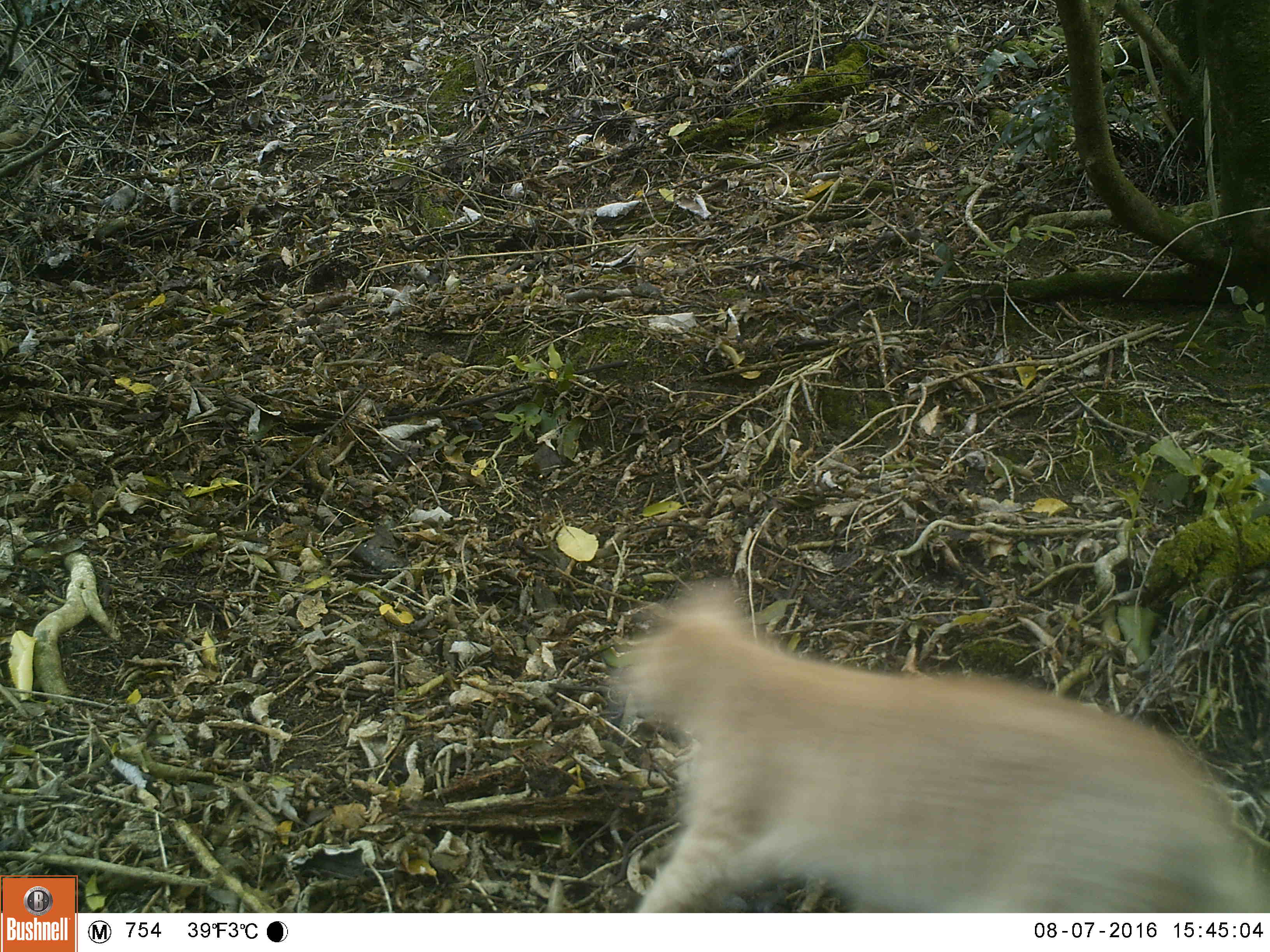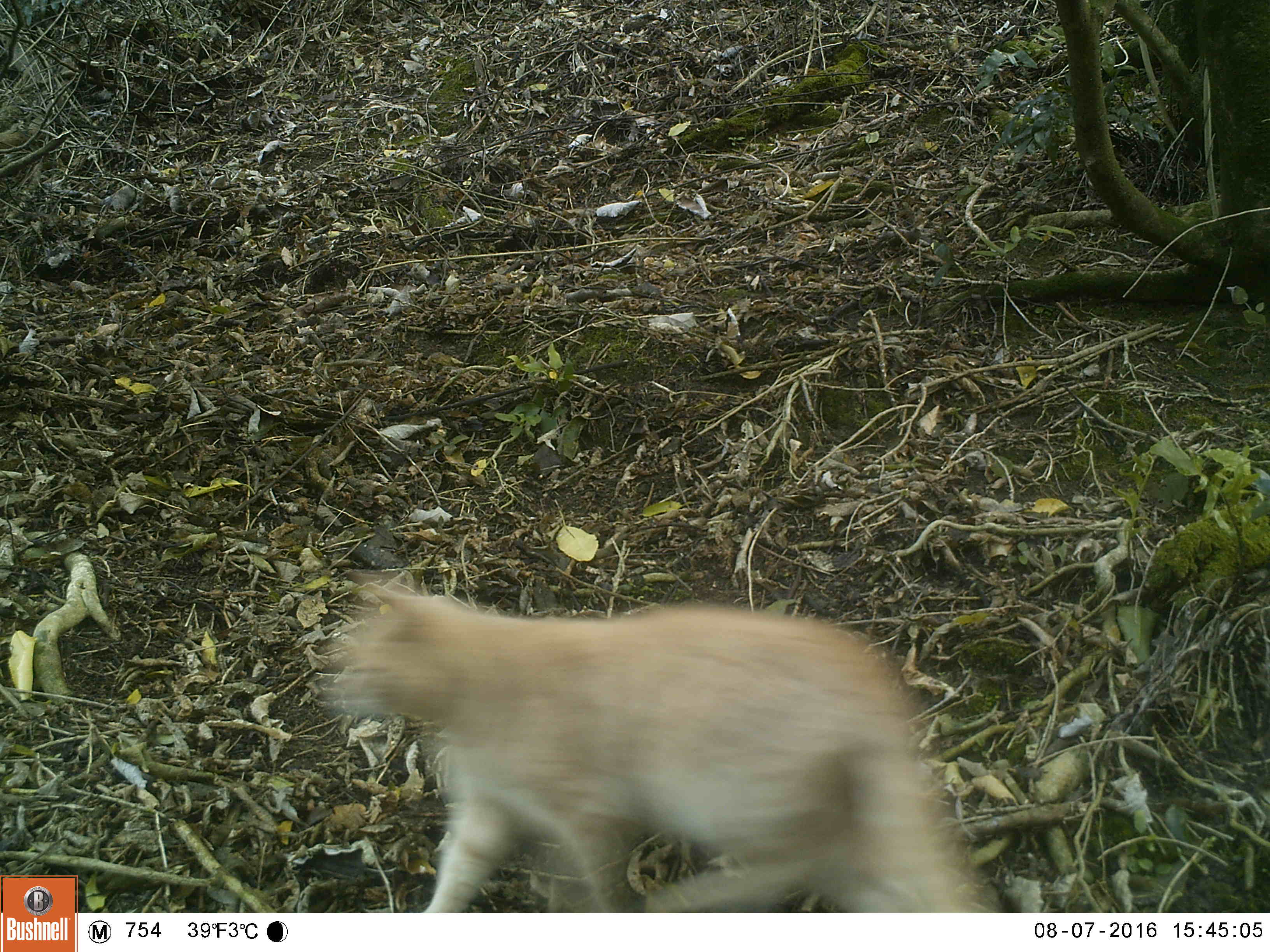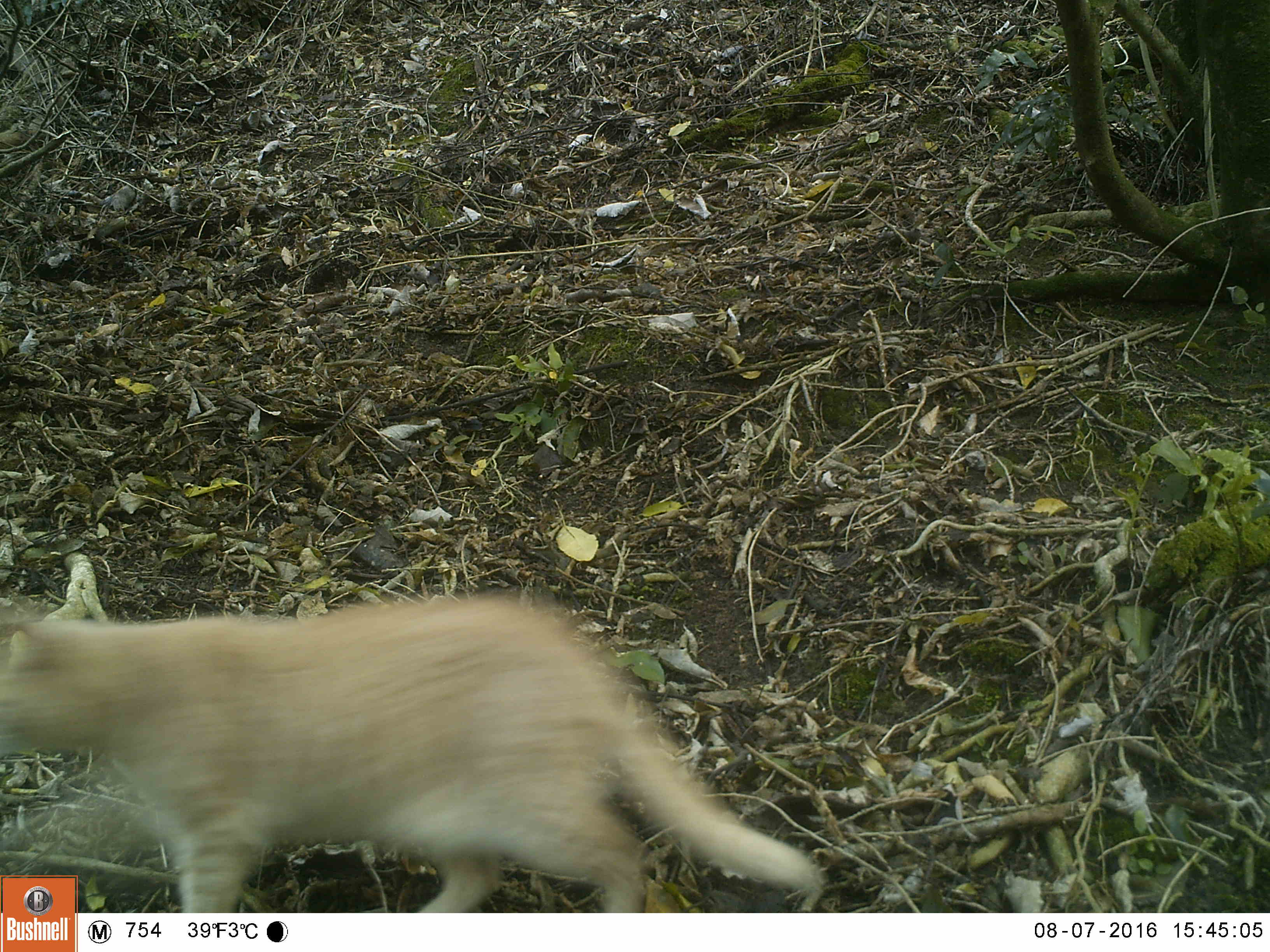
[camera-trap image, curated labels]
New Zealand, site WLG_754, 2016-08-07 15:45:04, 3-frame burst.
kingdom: Animalia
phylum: Chordata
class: Mammalia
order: Carnivora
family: Felidae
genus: Felis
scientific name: Felis catus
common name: domestic cat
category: cat